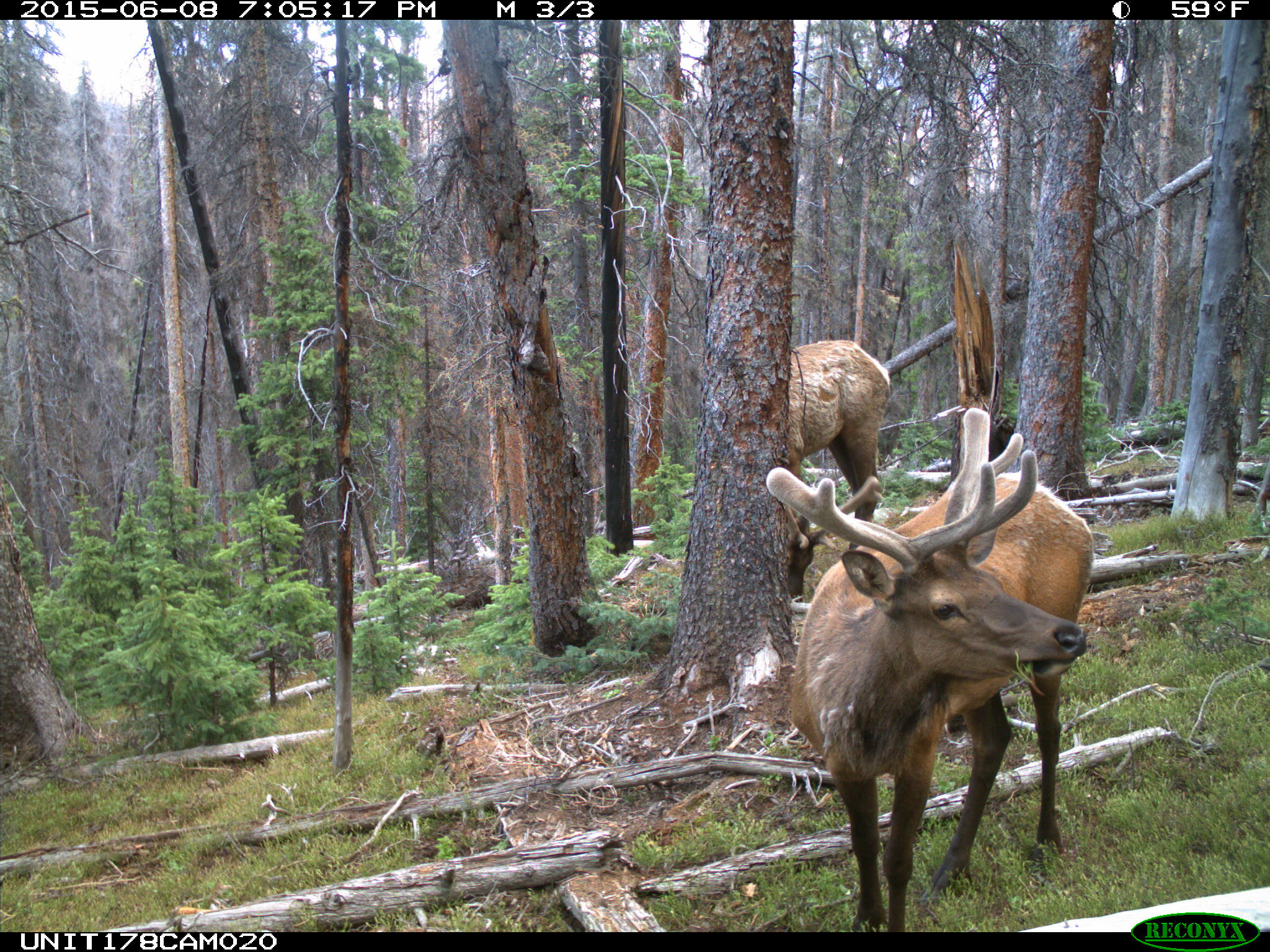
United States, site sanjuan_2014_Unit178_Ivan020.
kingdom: Animalia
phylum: Chordata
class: Mammalia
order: Artiodactyla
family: Cervidae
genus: Cervus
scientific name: Cervus elaphus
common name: red deer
Cervus elaphus (red deer).